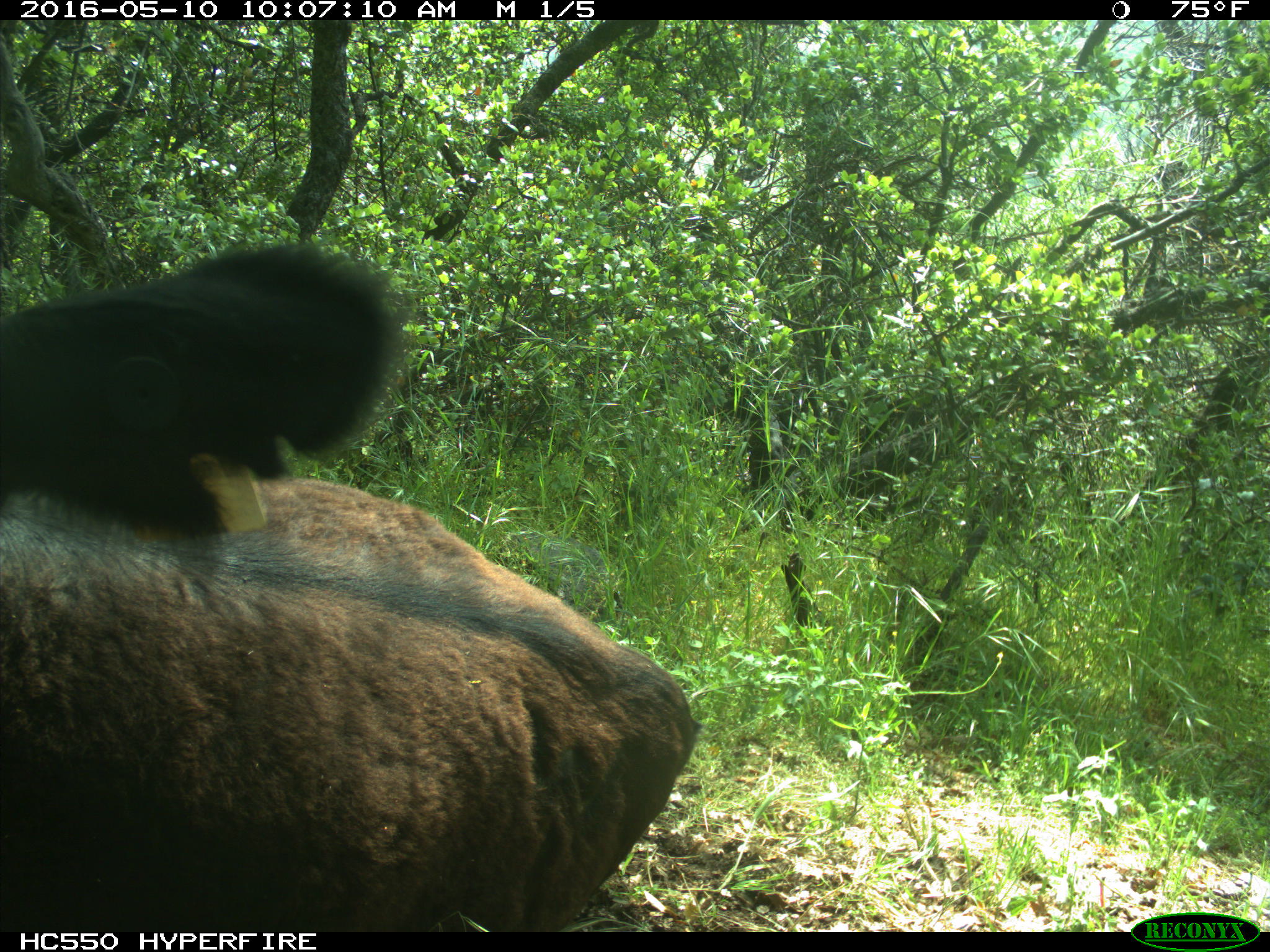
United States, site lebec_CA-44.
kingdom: Animalia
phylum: Chordata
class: Mammalia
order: Artiodactyla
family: Bovidae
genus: Bos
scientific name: Bos taurus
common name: domestic cow